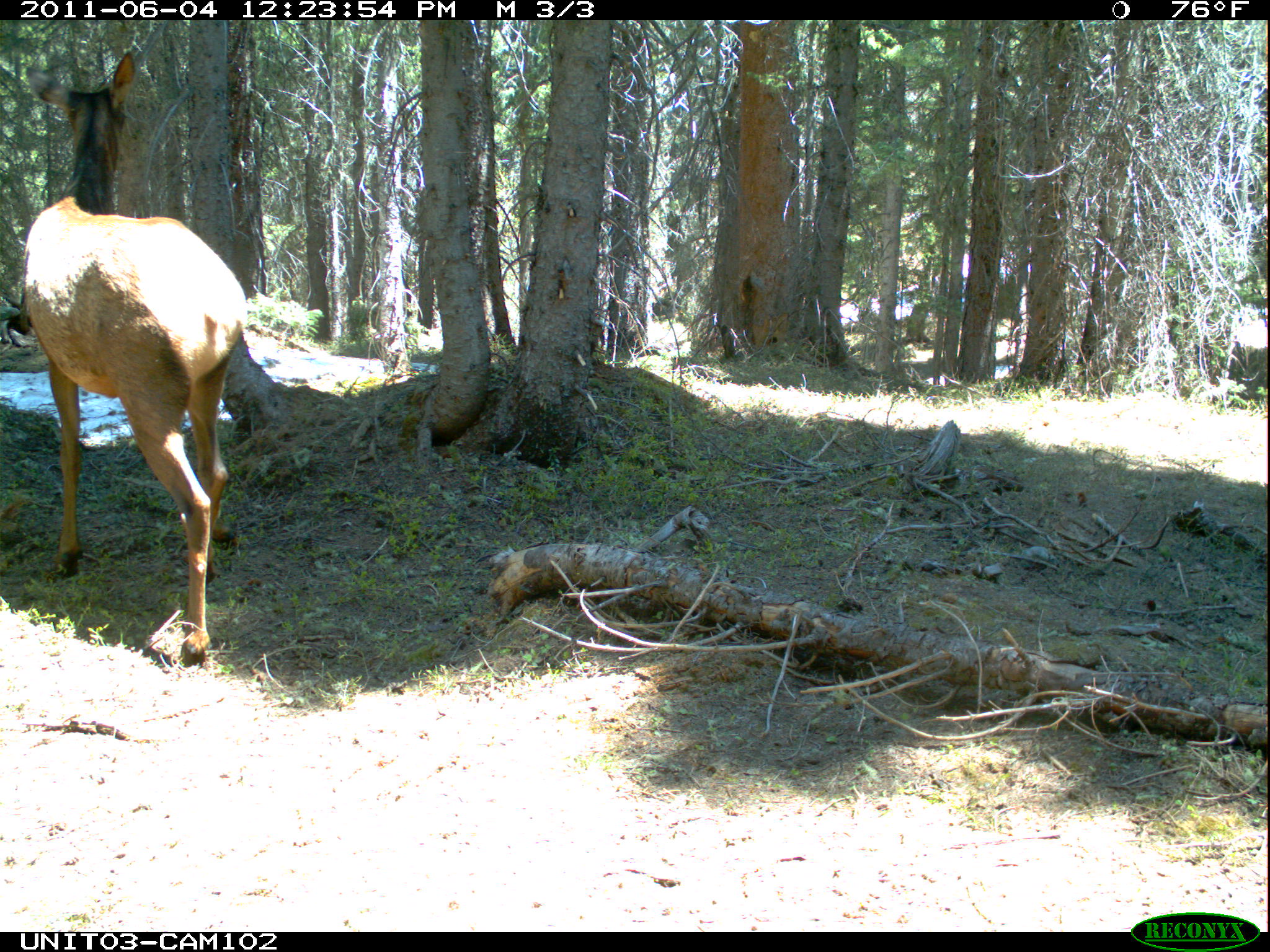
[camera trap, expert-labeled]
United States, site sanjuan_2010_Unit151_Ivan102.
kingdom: Animalia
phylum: Chordata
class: Mammalia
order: Artiodactyla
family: Cervidae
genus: Cervus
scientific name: Cervus elaphus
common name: red deer